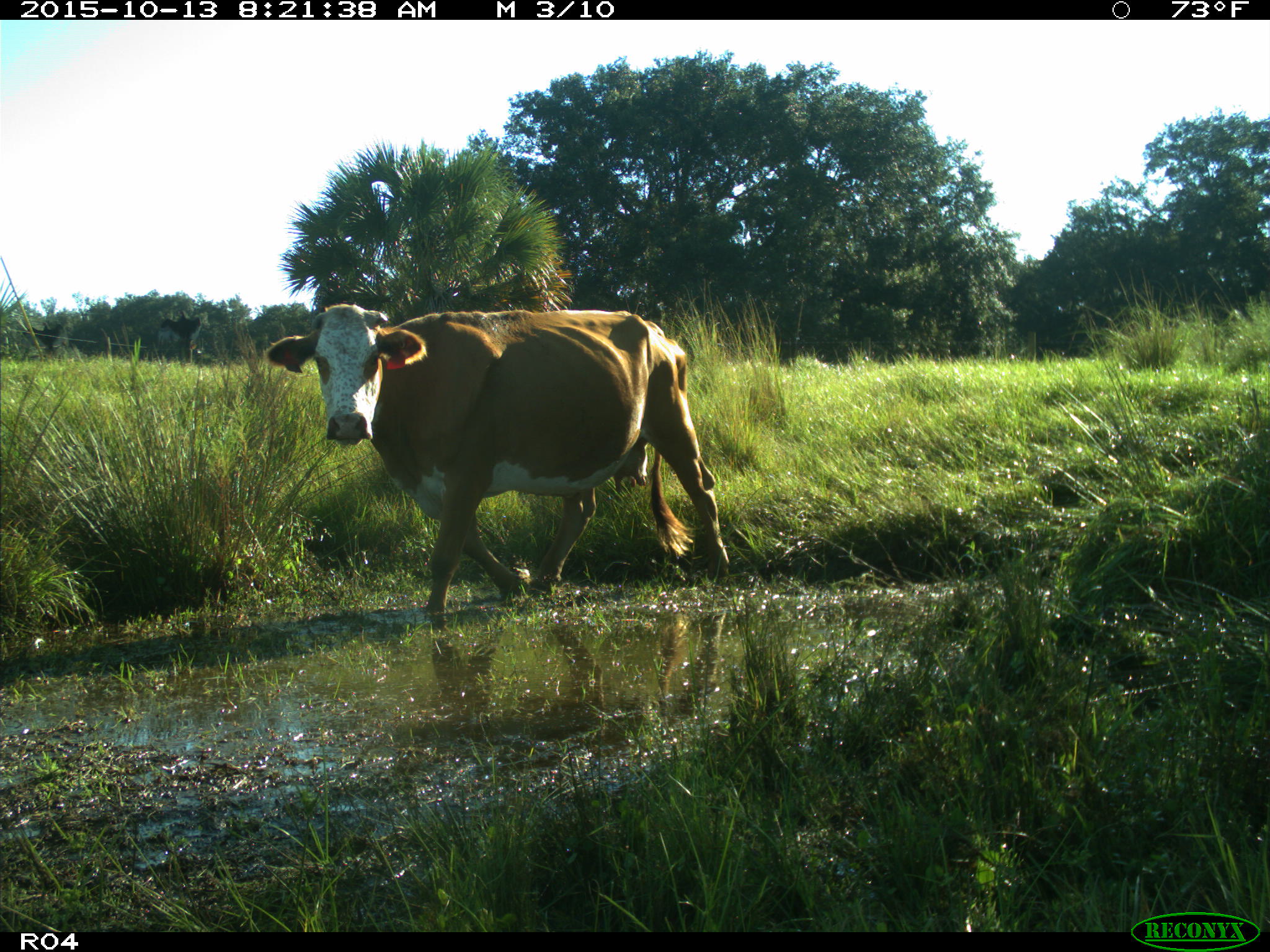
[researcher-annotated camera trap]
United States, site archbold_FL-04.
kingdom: Animalia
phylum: Chordata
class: Mammalia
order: Artiodactyla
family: Bovidae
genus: Bos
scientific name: Bos taurus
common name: domestic cow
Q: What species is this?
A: Bos taurus (domestic cow).